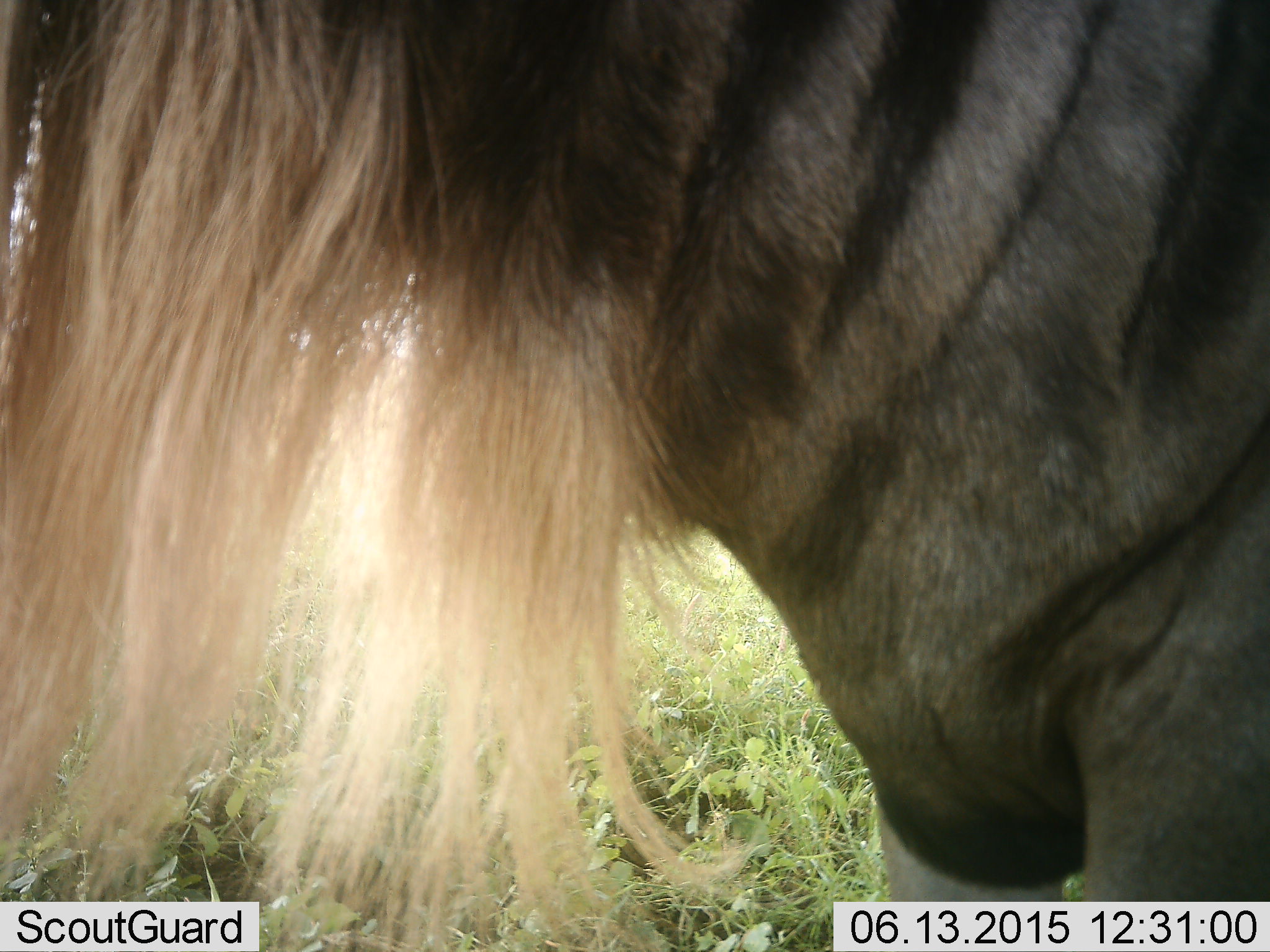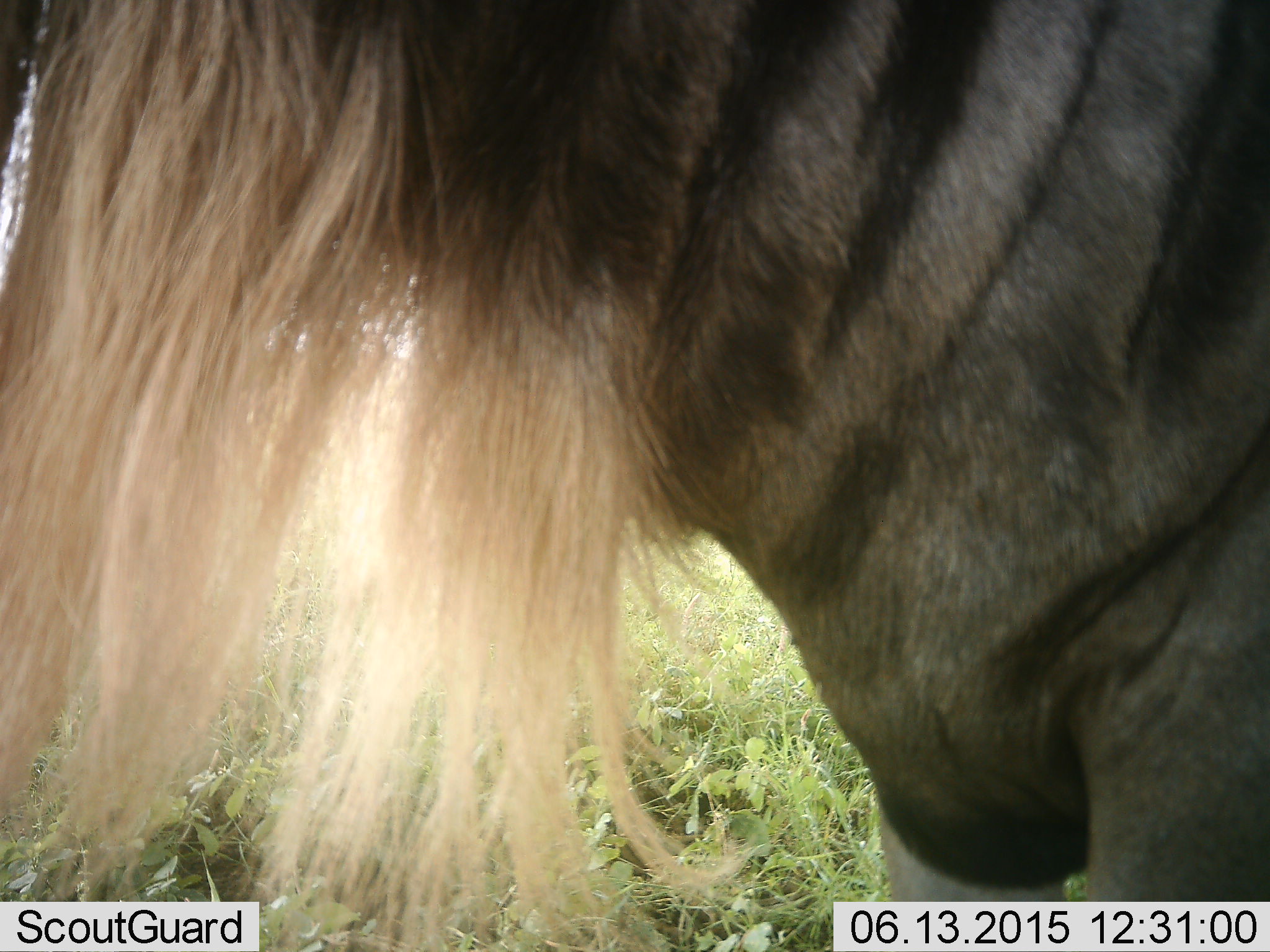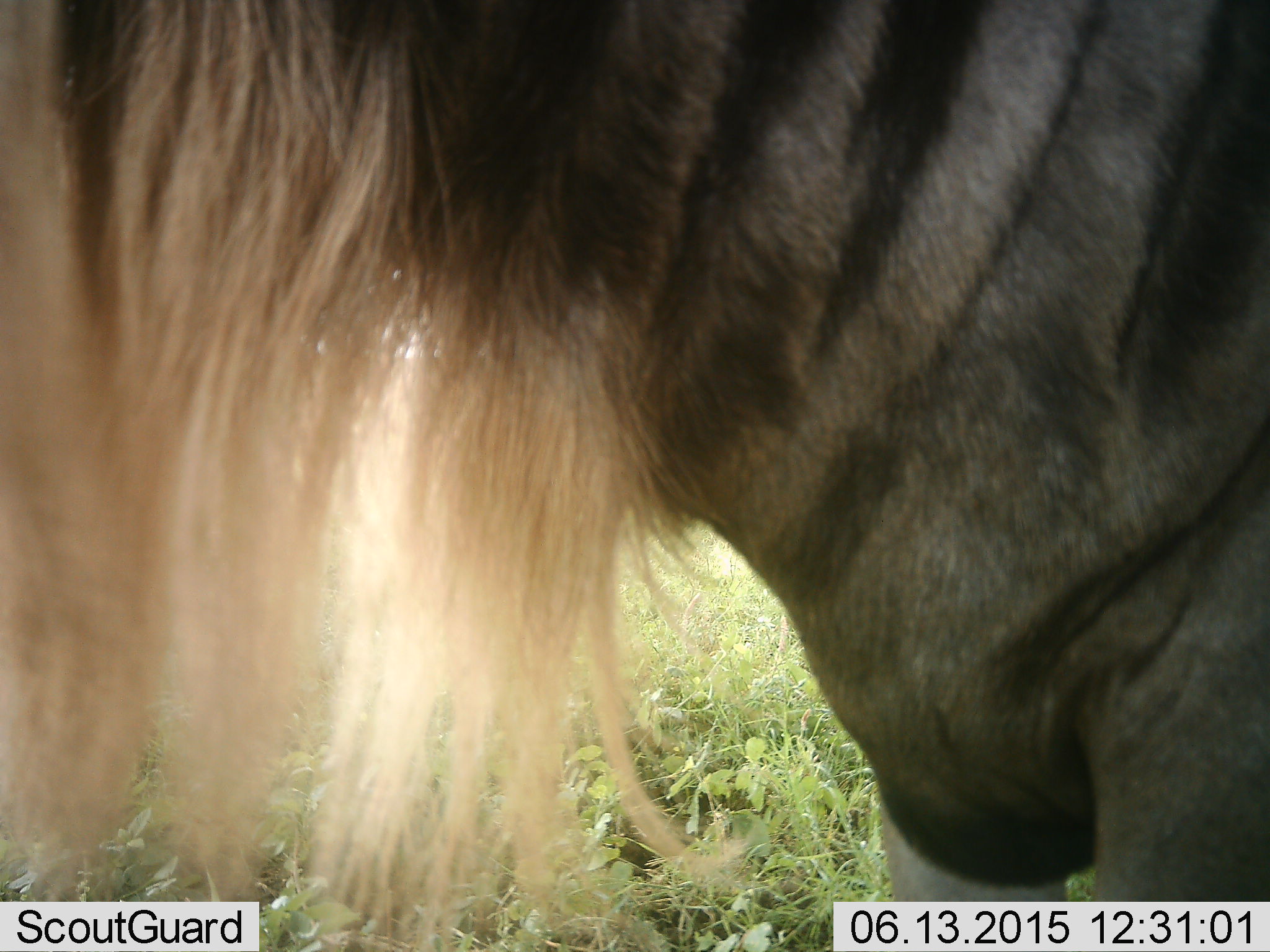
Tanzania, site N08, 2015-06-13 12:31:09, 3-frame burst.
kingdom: Animalia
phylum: Chordata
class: Mammalia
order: Artiodactyla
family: Bovidae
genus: Connochaetes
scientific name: Connochaetes taurinus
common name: blue wildebeest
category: wildebeest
Wildebeest (blue wildebeest) (Connochaetes taurinus), count 1. Behavior (volunteer vote fractions): standing 100%, resting 0%, moving 0%, interacting 0%. Young present (vote fraction): 0%. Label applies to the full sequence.